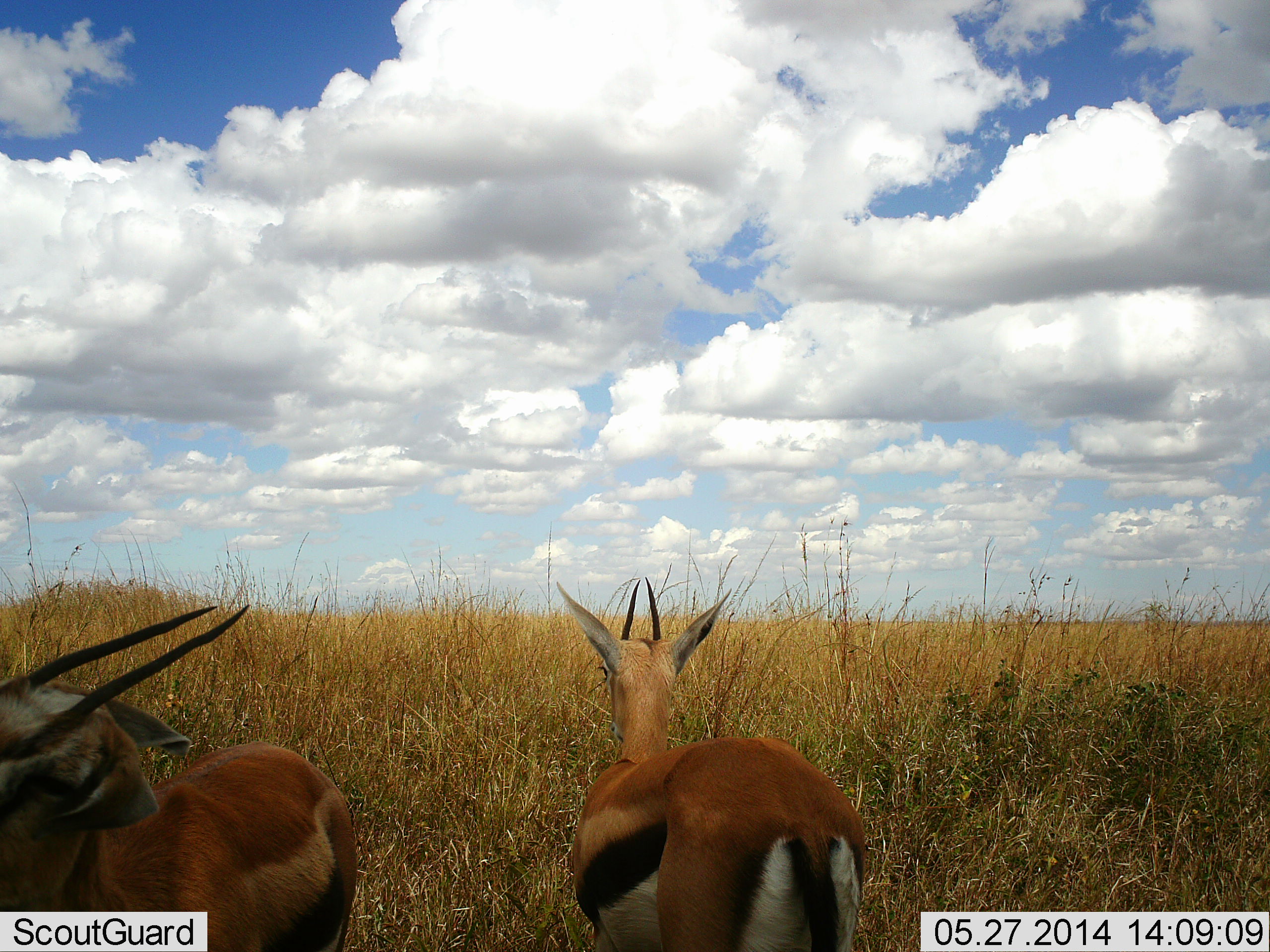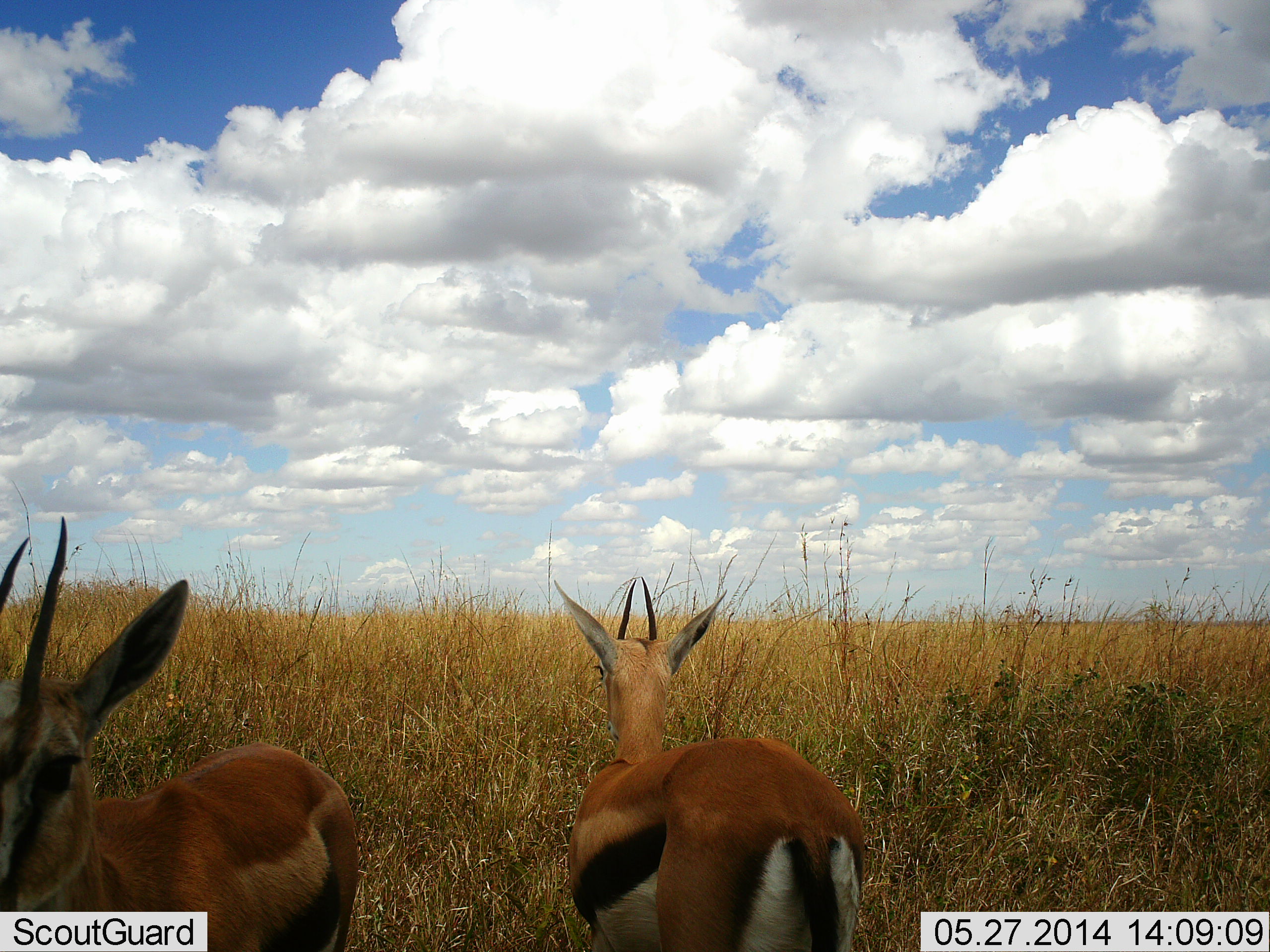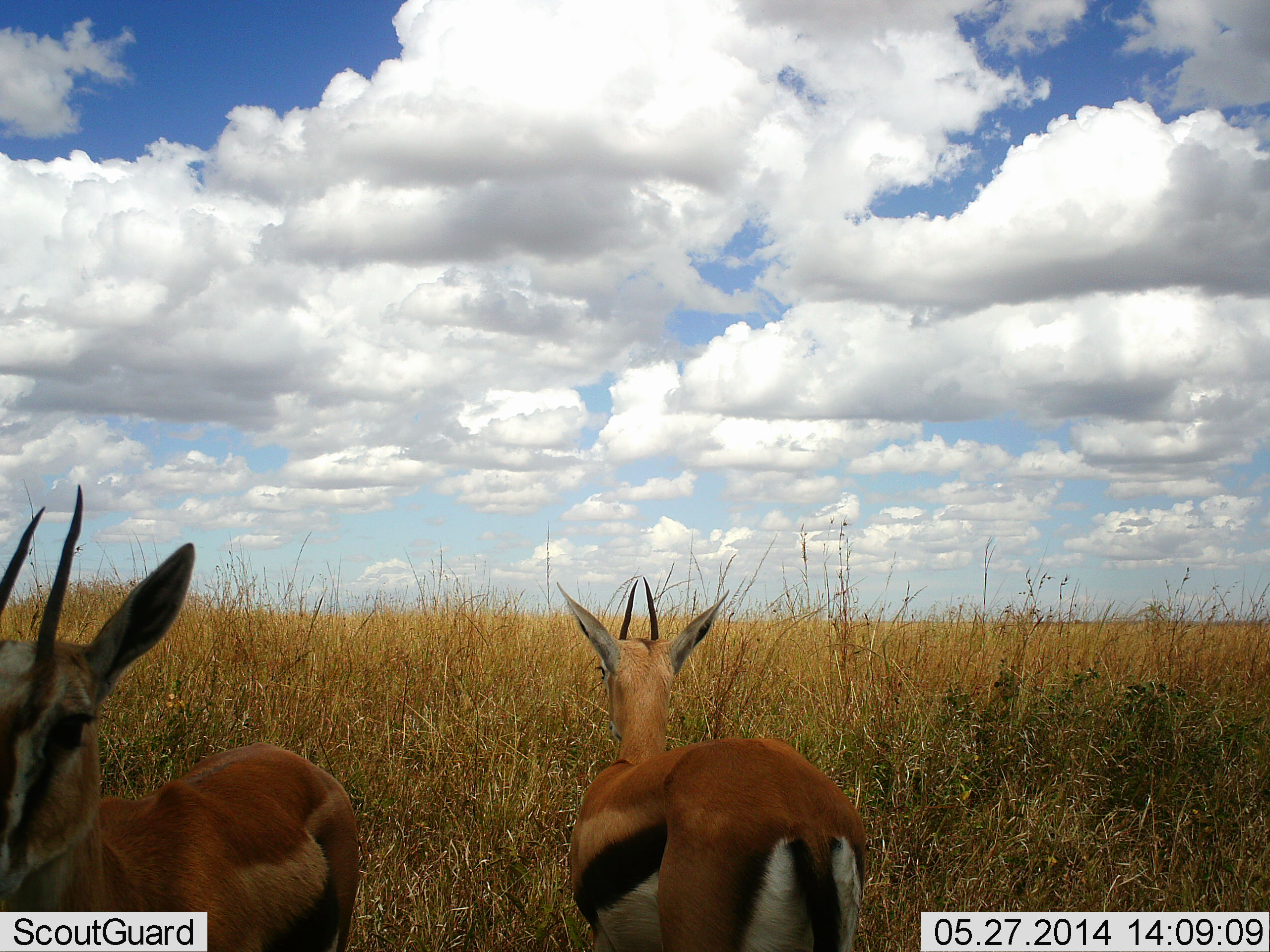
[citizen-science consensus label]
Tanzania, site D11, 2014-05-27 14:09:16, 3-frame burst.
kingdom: Animalia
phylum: Chordata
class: Mammalia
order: Artiodactyla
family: Bovidae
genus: Eudorcas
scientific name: Eudorcas thomsonii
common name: thomson's gazelle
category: gazellethomsons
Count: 2.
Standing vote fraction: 100%.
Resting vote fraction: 0%.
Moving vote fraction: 10%.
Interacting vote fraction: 0%.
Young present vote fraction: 0%.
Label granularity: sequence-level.